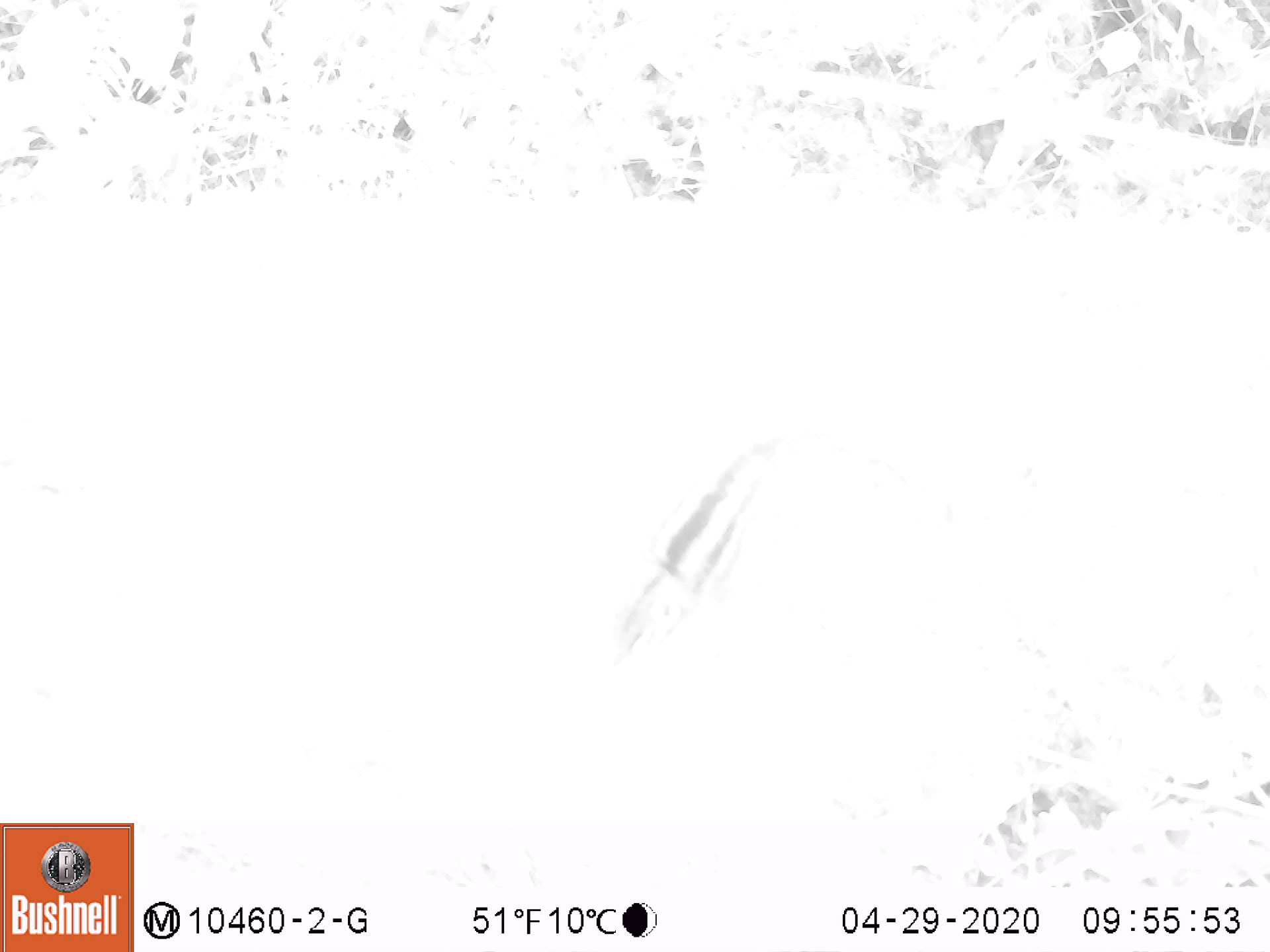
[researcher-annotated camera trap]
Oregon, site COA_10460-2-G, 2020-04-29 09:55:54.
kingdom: Animalia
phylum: Chordata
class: Aves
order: Passeriformes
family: Turdidae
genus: Ixoreus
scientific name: Ixoreus naevius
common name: varied thrush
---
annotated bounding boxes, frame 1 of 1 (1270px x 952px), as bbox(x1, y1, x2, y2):
varied thrush: bbox(581, 406, 786, 739)